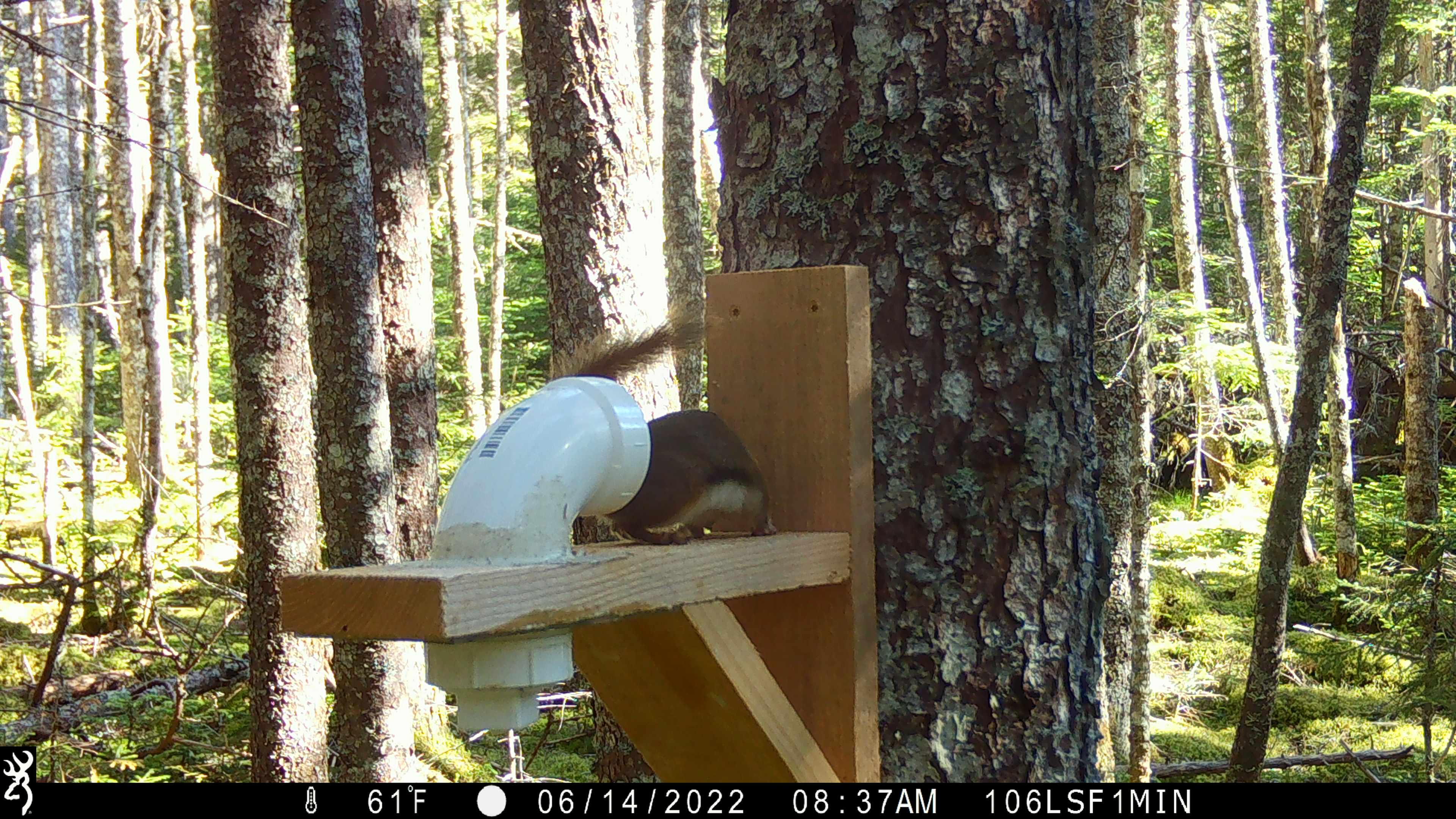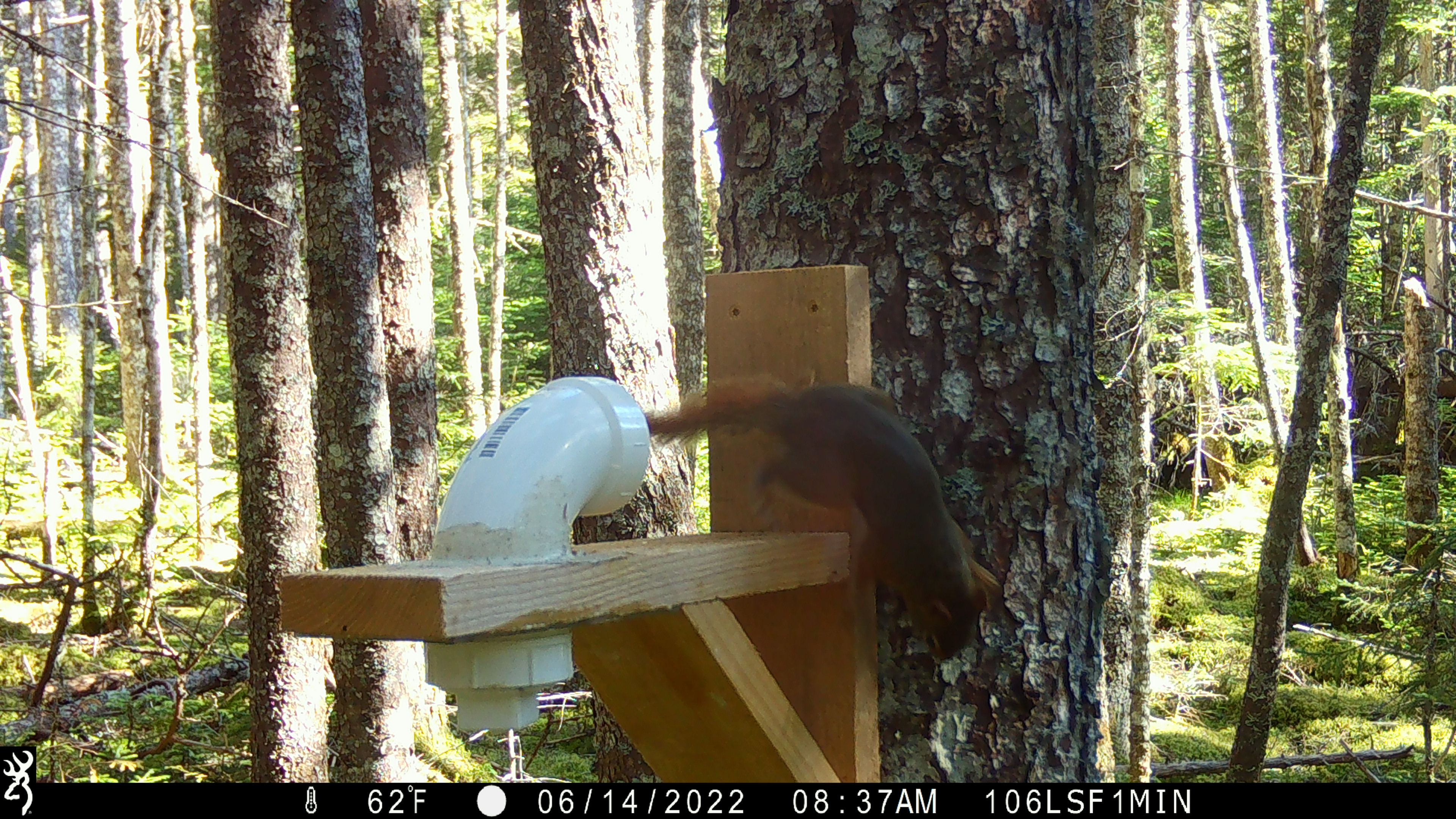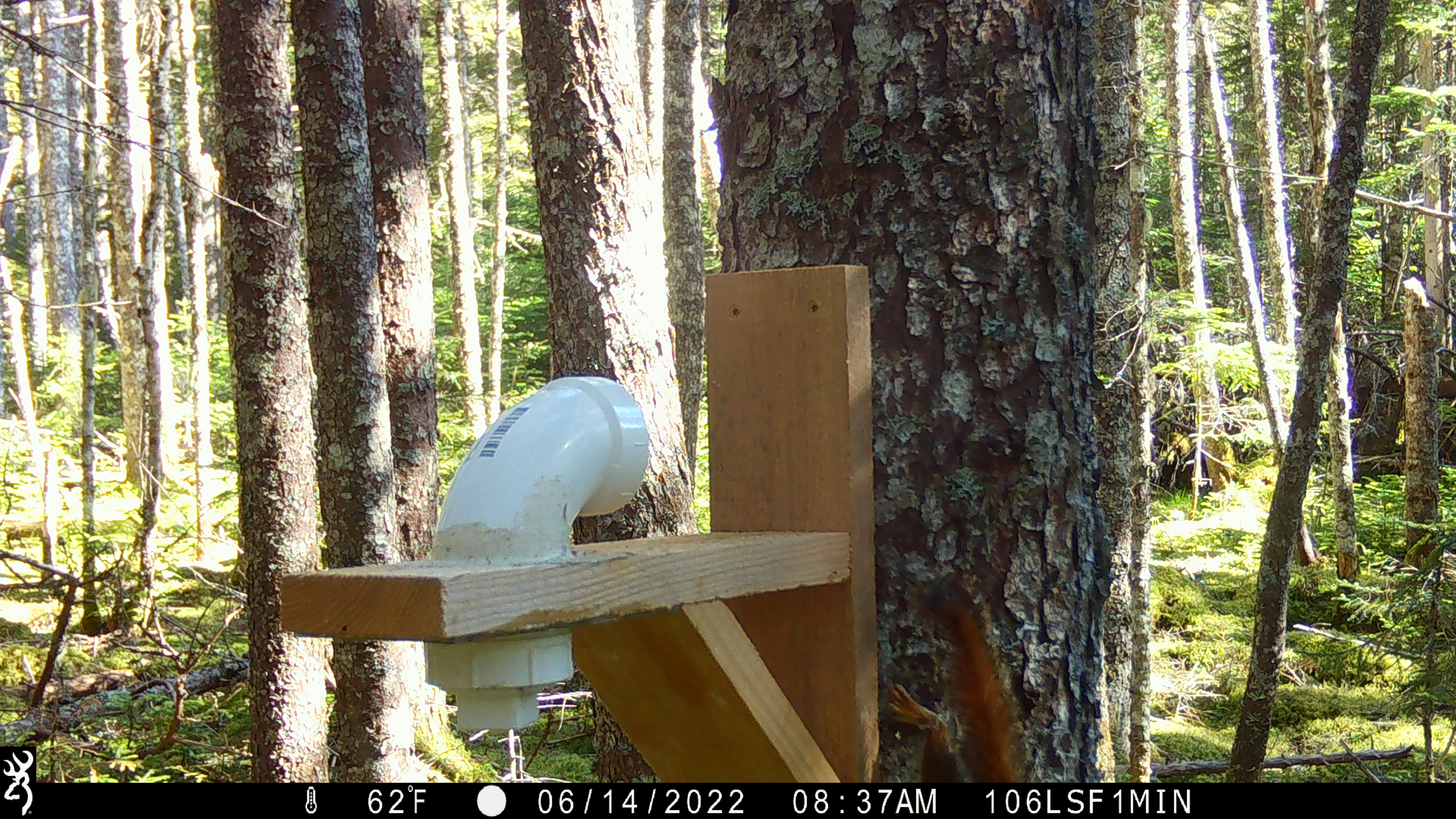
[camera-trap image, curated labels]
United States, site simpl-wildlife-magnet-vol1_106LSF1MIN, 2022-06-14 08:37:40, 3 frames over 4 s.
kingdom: Animalia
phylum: Chordata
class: Mammalia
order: Rodentia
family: Sciuridae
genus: Tamiasciurus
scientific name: Tamiasciurus hudsonicus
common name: red squirrel